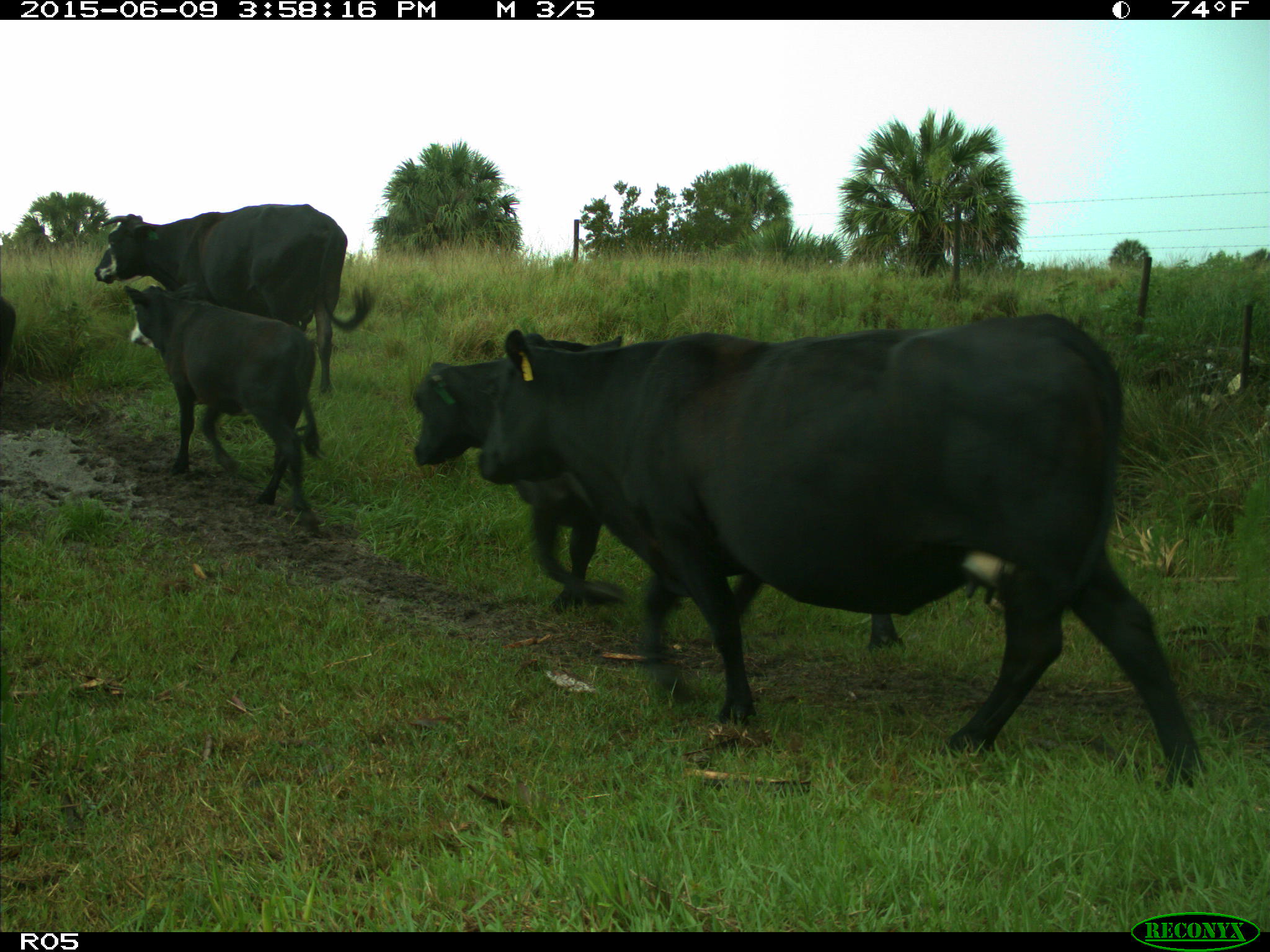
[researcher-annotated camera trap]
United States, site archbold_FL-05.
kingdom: Animalia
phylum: Chordata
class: Mammalia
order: Artiodactyla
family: Bovidae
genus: Bos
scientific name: Bos taurus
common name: domestic cow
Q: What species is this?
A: Bos taurus (domestic cow).